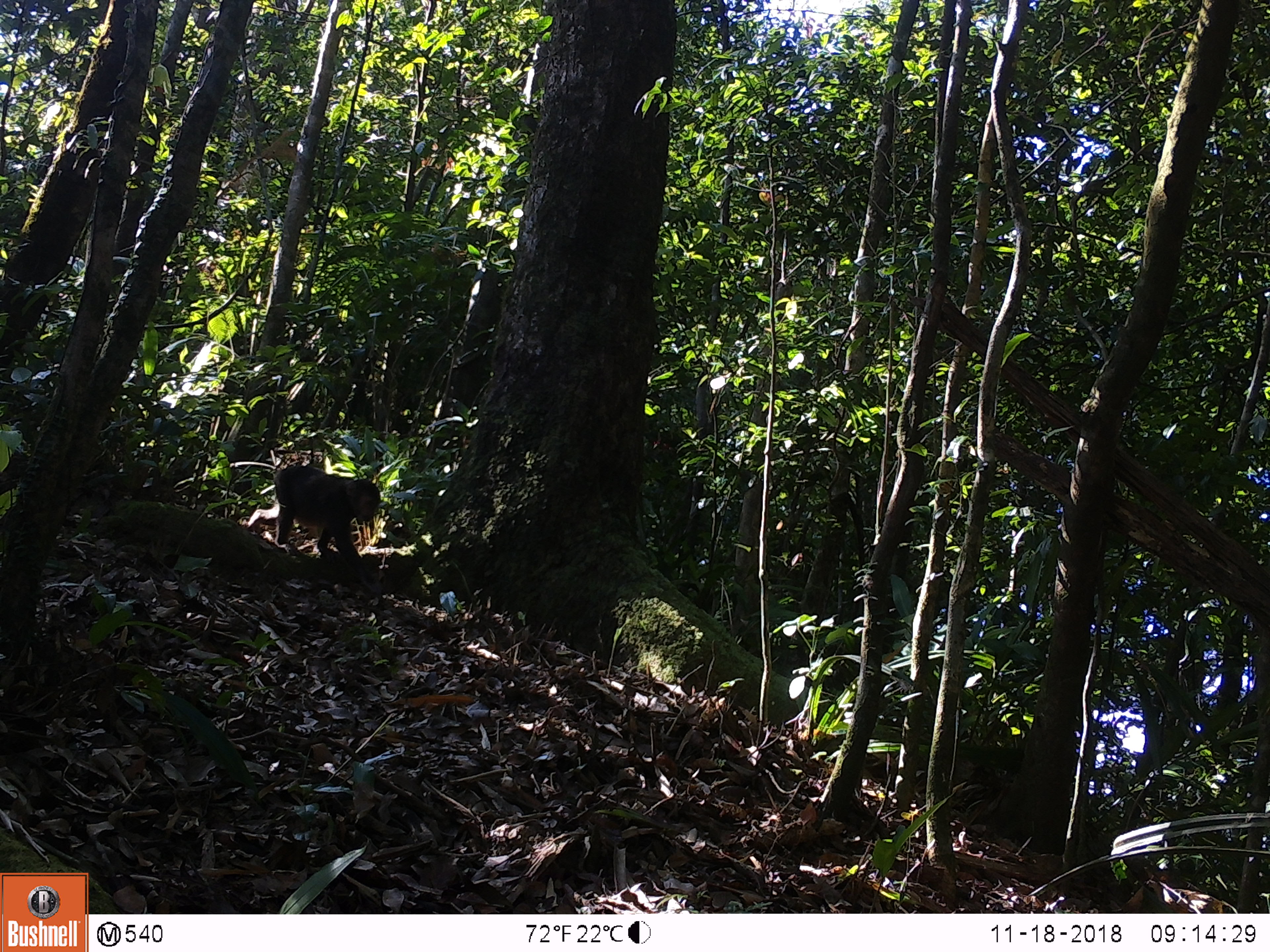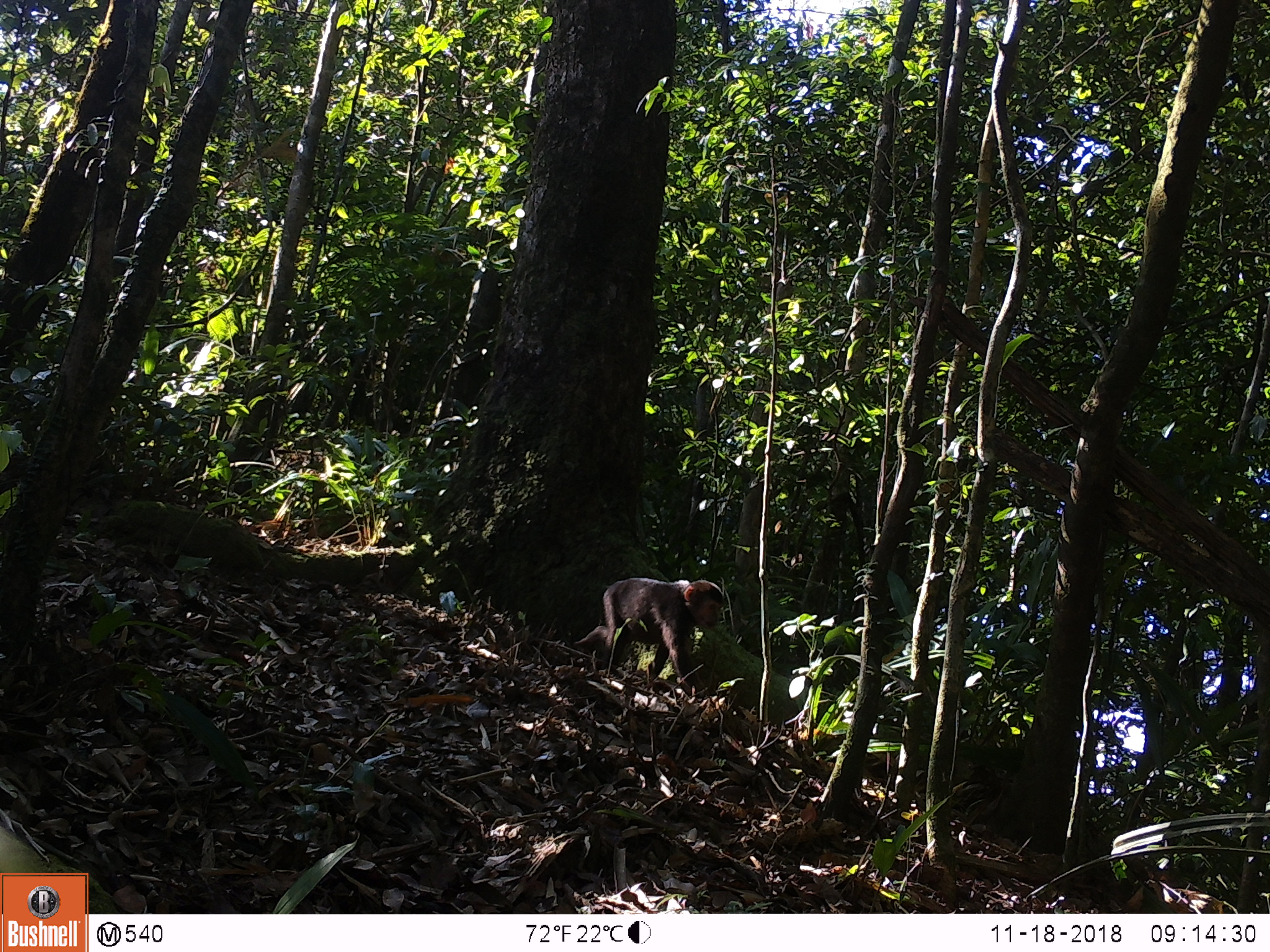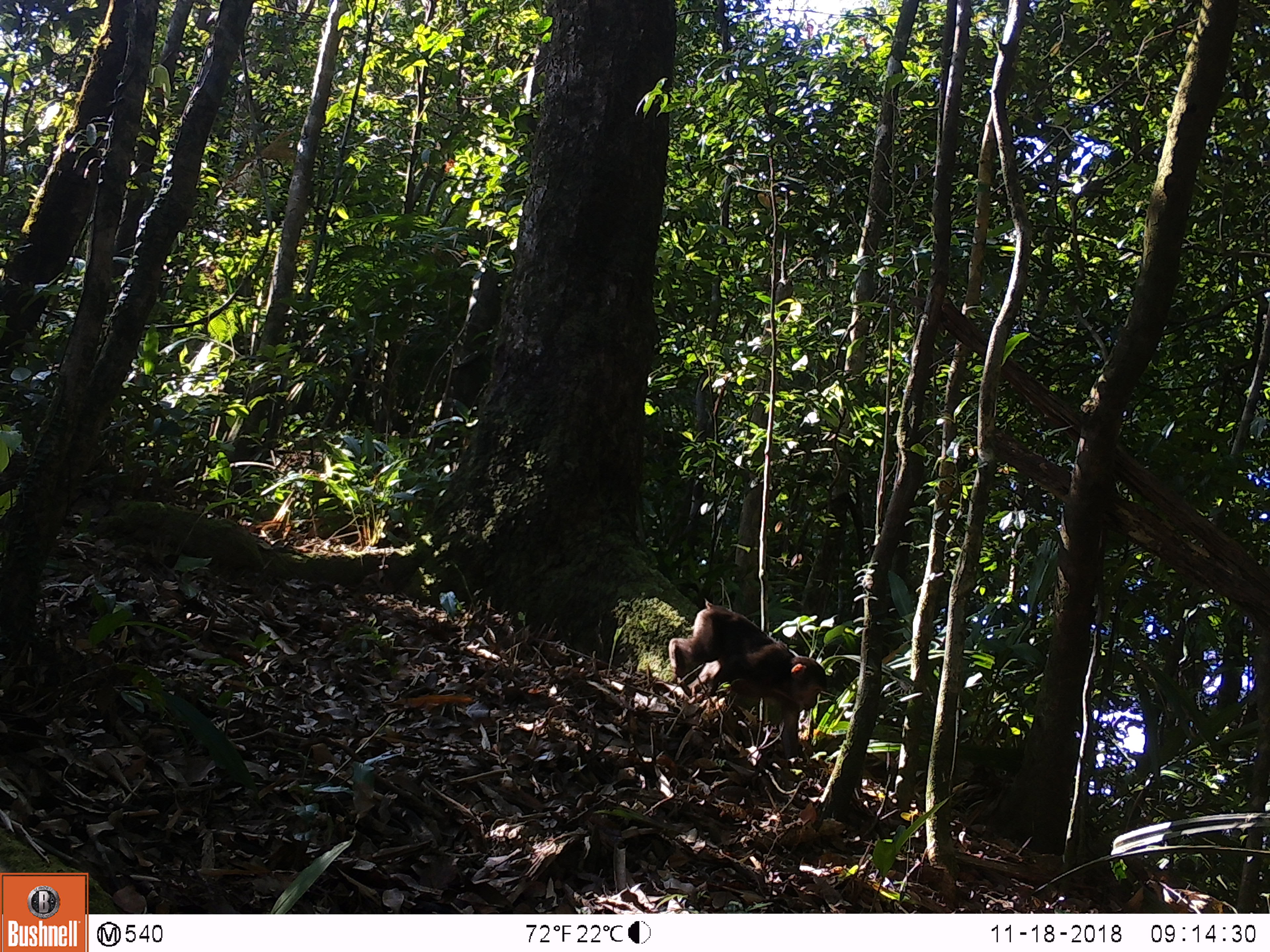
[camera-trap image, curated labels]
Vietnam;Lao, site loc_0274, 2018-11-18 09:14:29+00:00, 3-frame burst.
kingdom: Animalia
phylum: Chordata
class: Mammalia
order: Primates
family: Cercopithecidae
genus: Macaca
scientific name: Macaca arctoides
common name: stump-tailed macaque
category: stump tailed macaque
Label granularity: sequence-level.